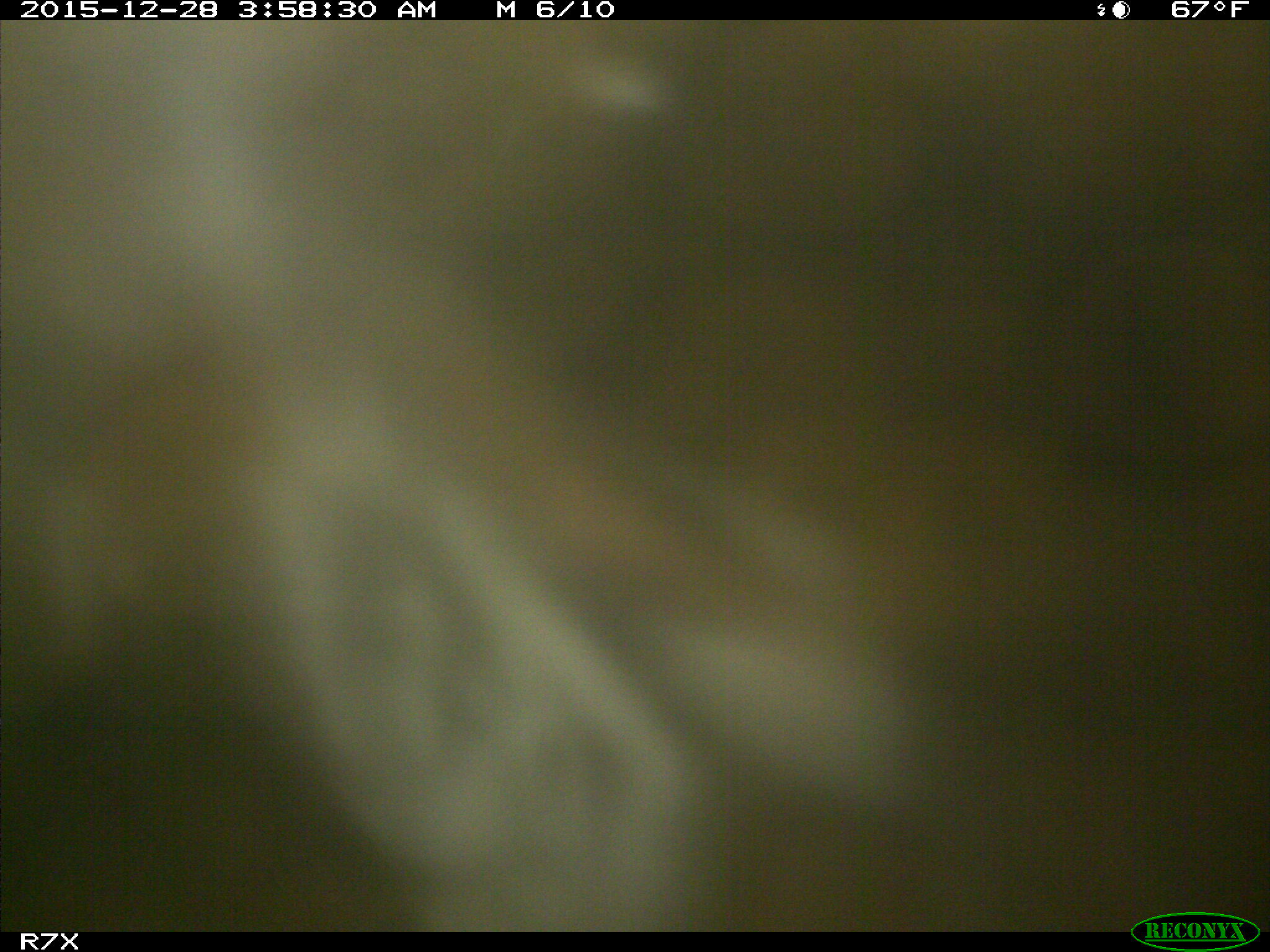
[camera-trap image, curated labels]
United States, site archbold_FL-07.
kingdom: Animalia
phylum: Chordata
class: Mammalia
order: Artiodactyla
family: Bovidae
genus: Bos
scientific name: Bos taurus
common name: domestic cow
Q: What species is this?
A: Bos taurus (domestic cow).